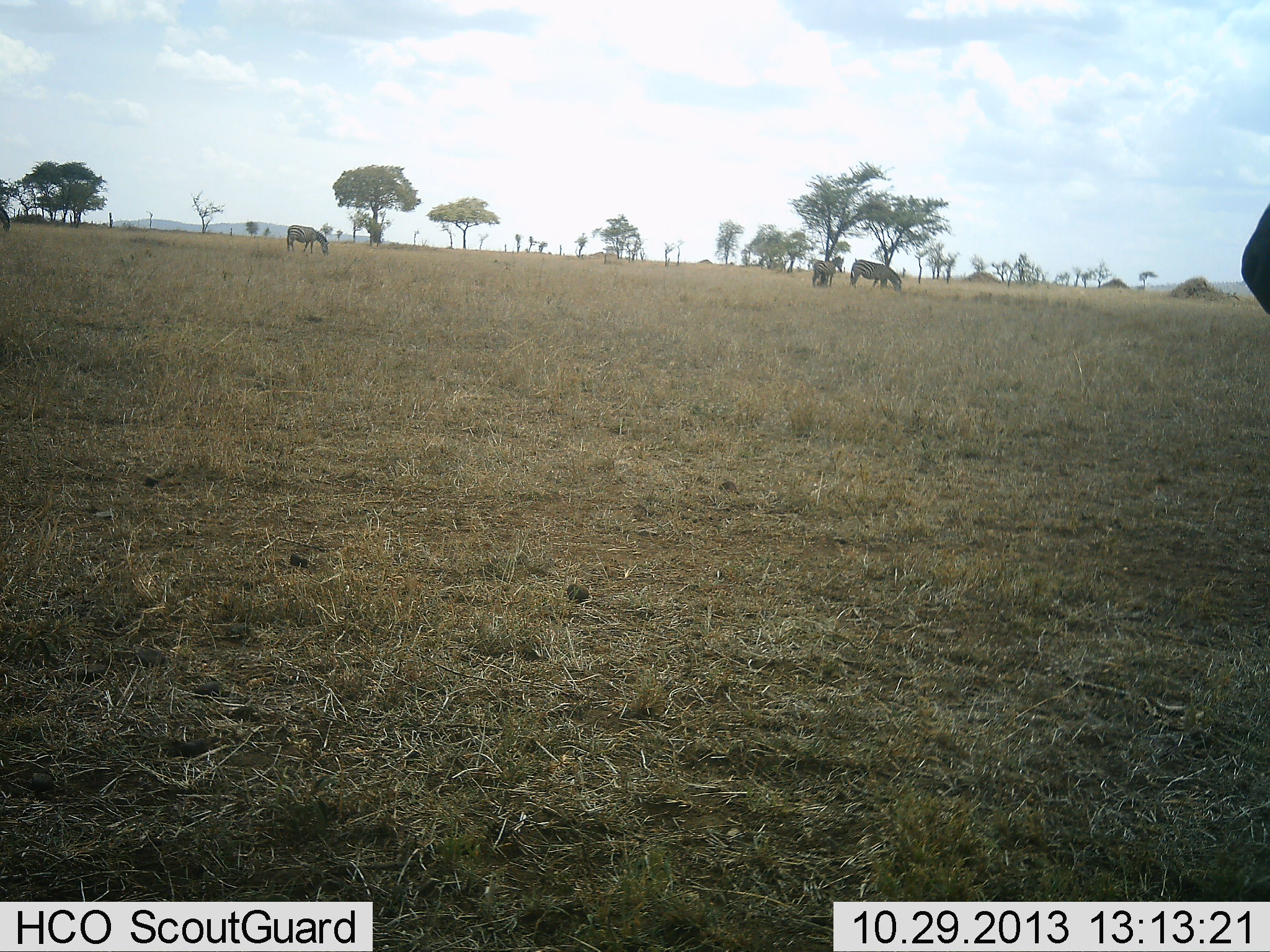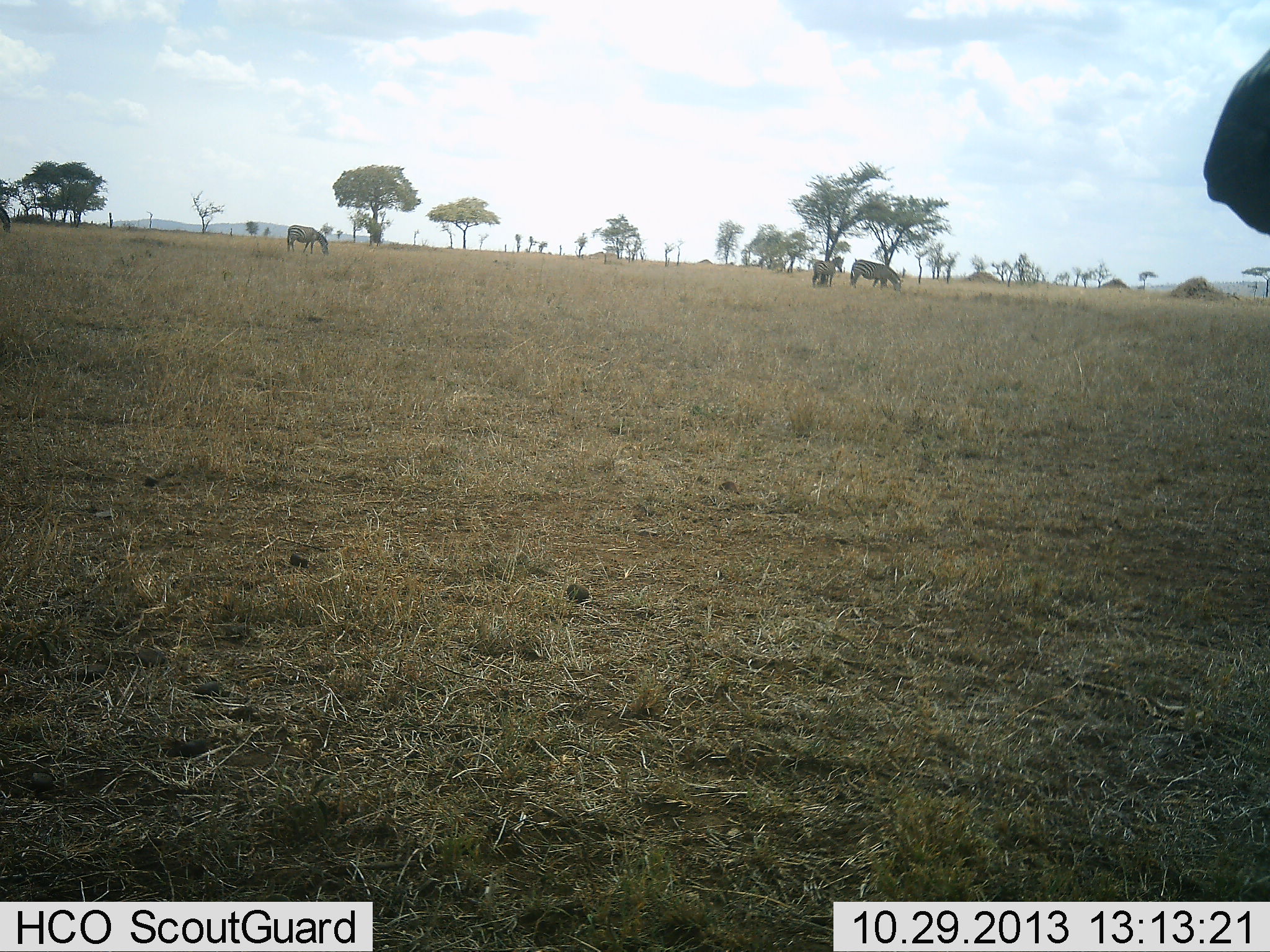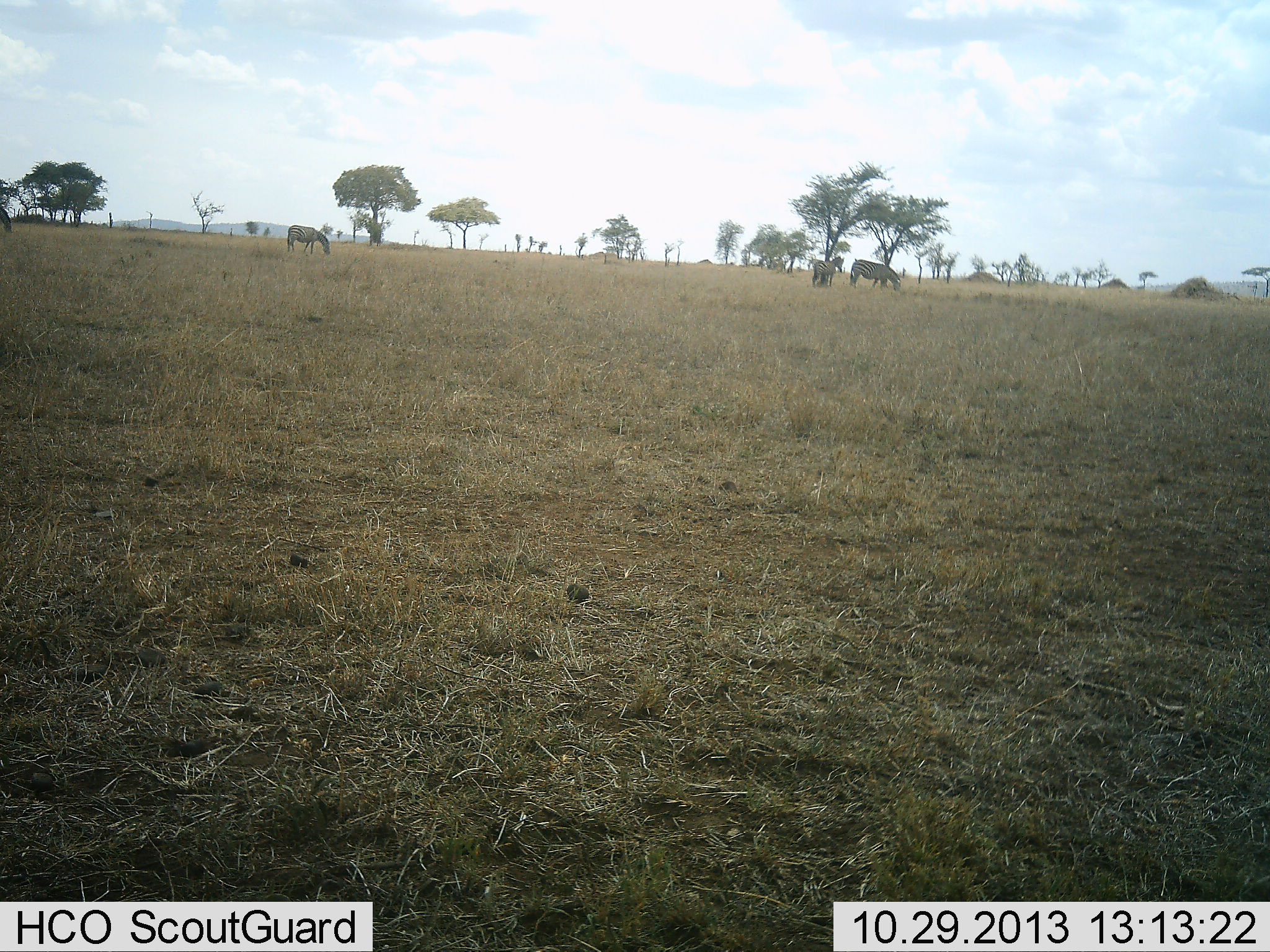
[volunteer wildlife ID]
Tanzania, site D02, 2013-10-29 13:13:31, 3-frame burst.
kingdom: Animalia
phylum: Chordata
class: Mammalia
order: Perissodactyla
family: Equidae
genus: Equus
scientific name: Equus quagga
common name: plains zebra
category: zebra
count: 4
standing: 80%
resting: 0%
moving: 0%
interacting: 0%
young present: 20%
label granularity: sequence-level